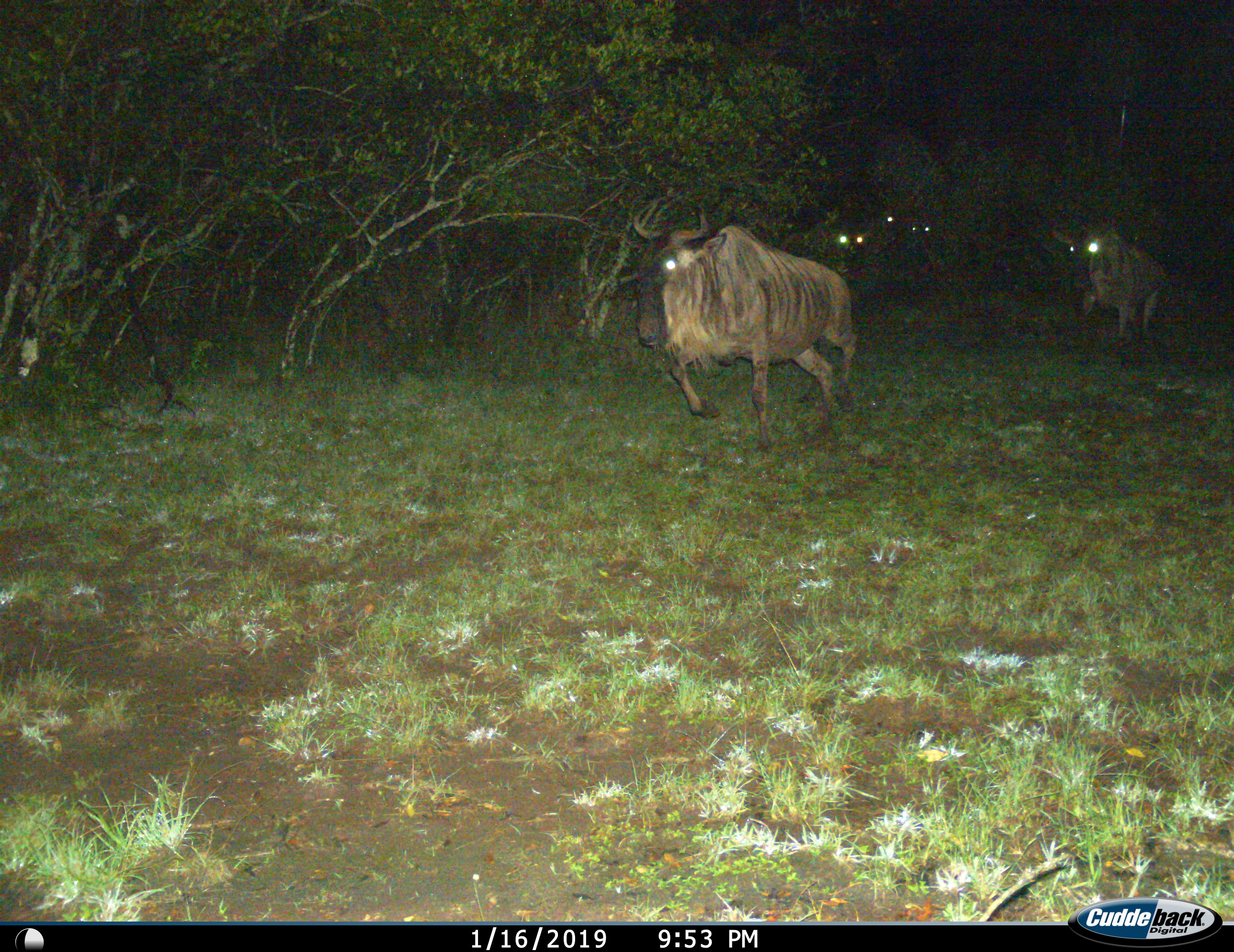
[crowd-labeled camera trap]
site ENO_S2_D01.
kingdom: Animalia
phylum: Chordata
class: Mammalia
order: Artiodactyla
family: Bovidae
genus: Connochaetes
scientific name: Connochaetes taurinus taurinus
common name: blue wildebeest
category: wildebeestblue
Wildebeestblue (blue wildebeest) (Connochaetes taurinus taurinus), count 4. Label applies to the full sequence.